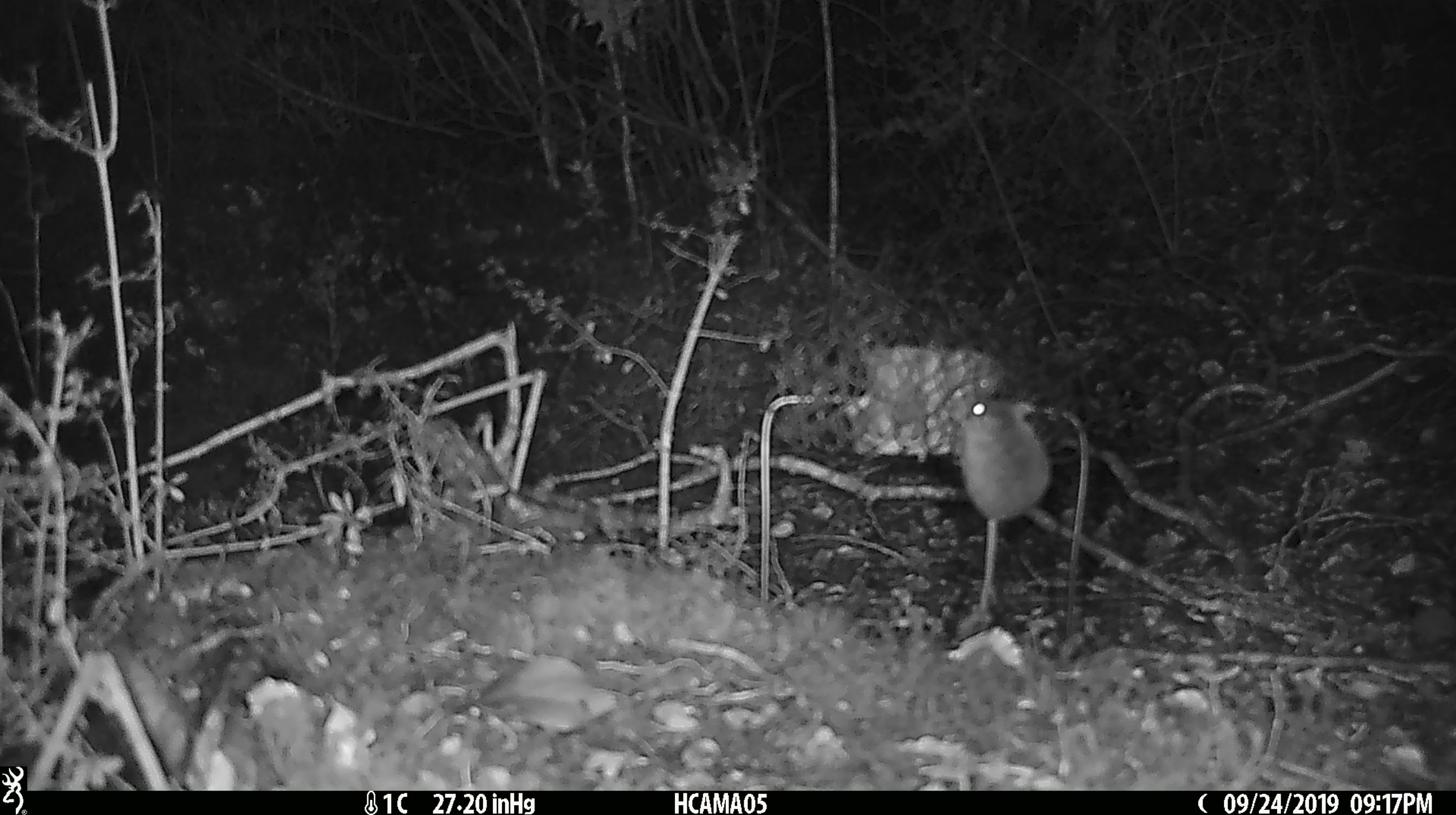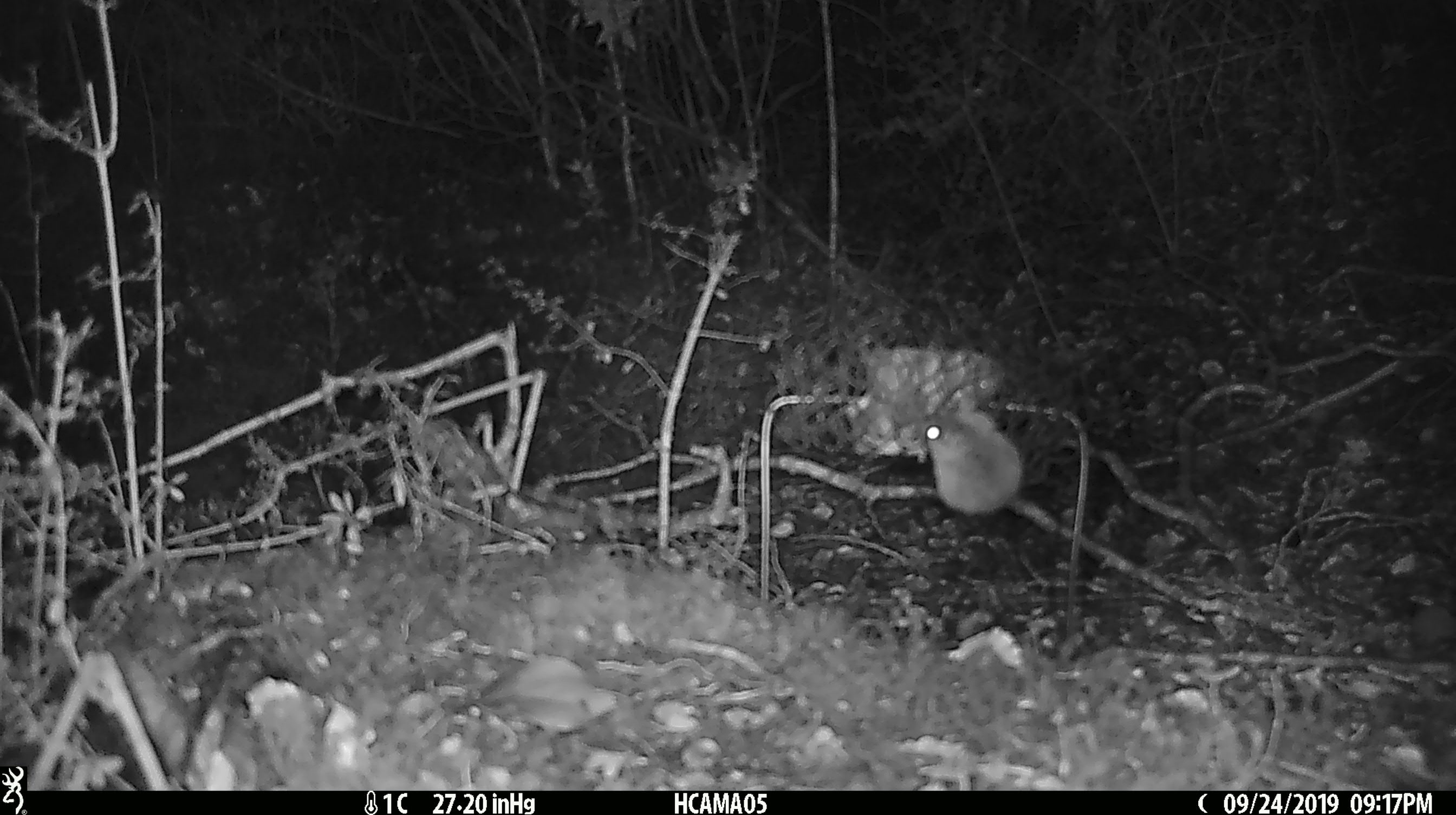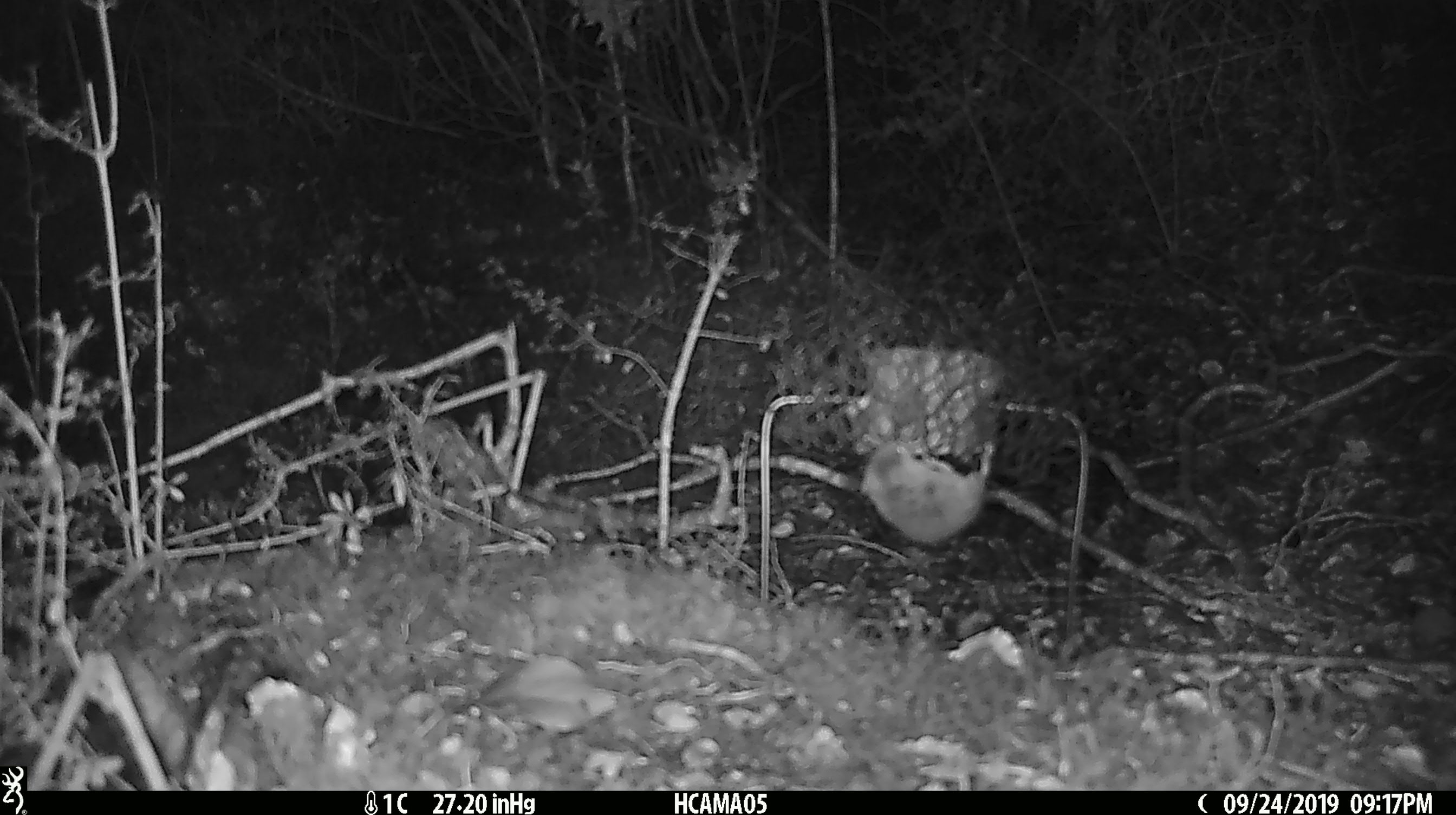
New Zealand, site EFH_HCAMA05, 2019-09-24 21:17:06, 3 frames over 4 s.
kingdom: Animalia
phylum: Chordata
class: Mammalia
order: Rodentia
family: Muridae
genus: Mus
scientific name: Mus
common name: mouse